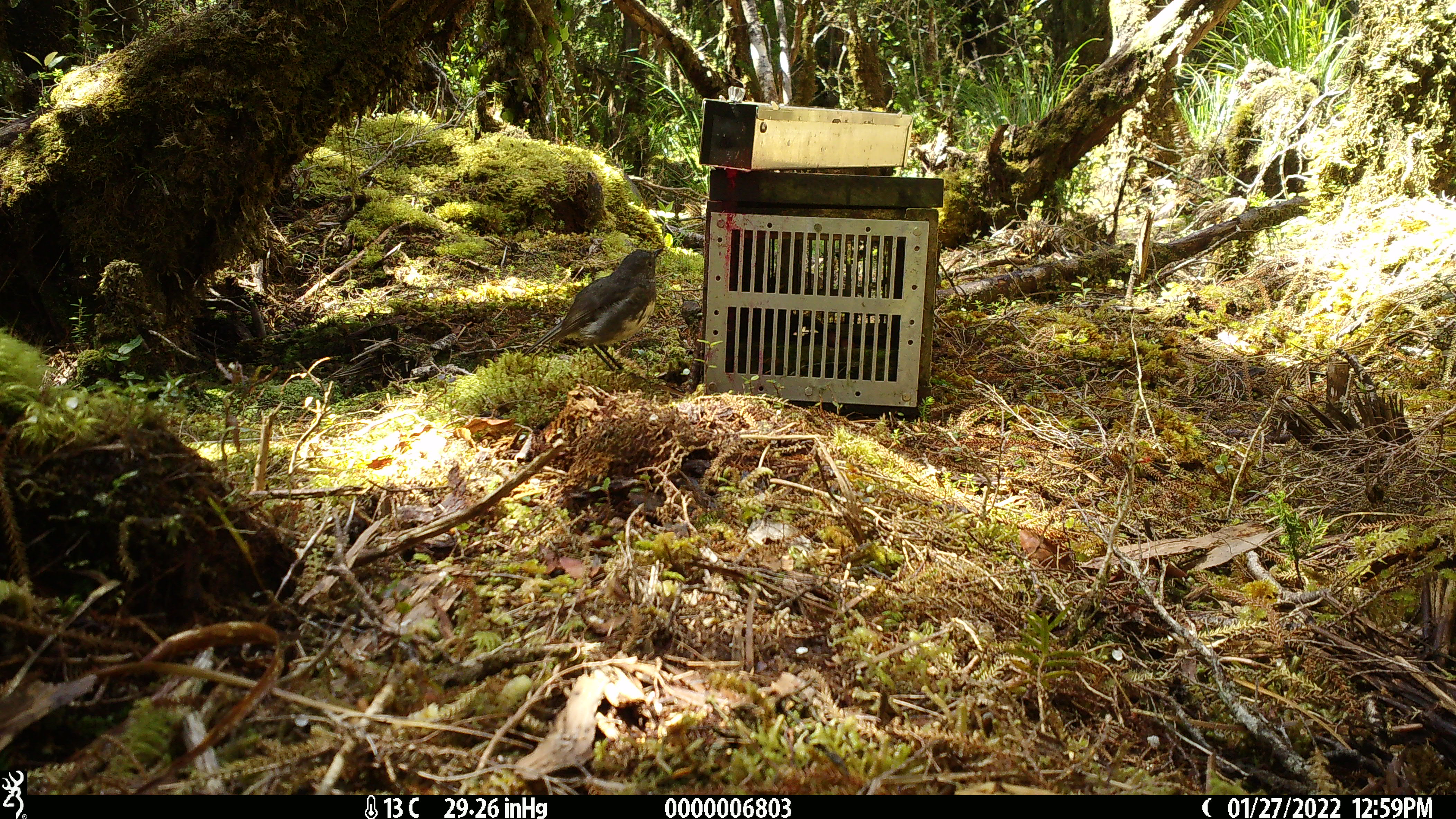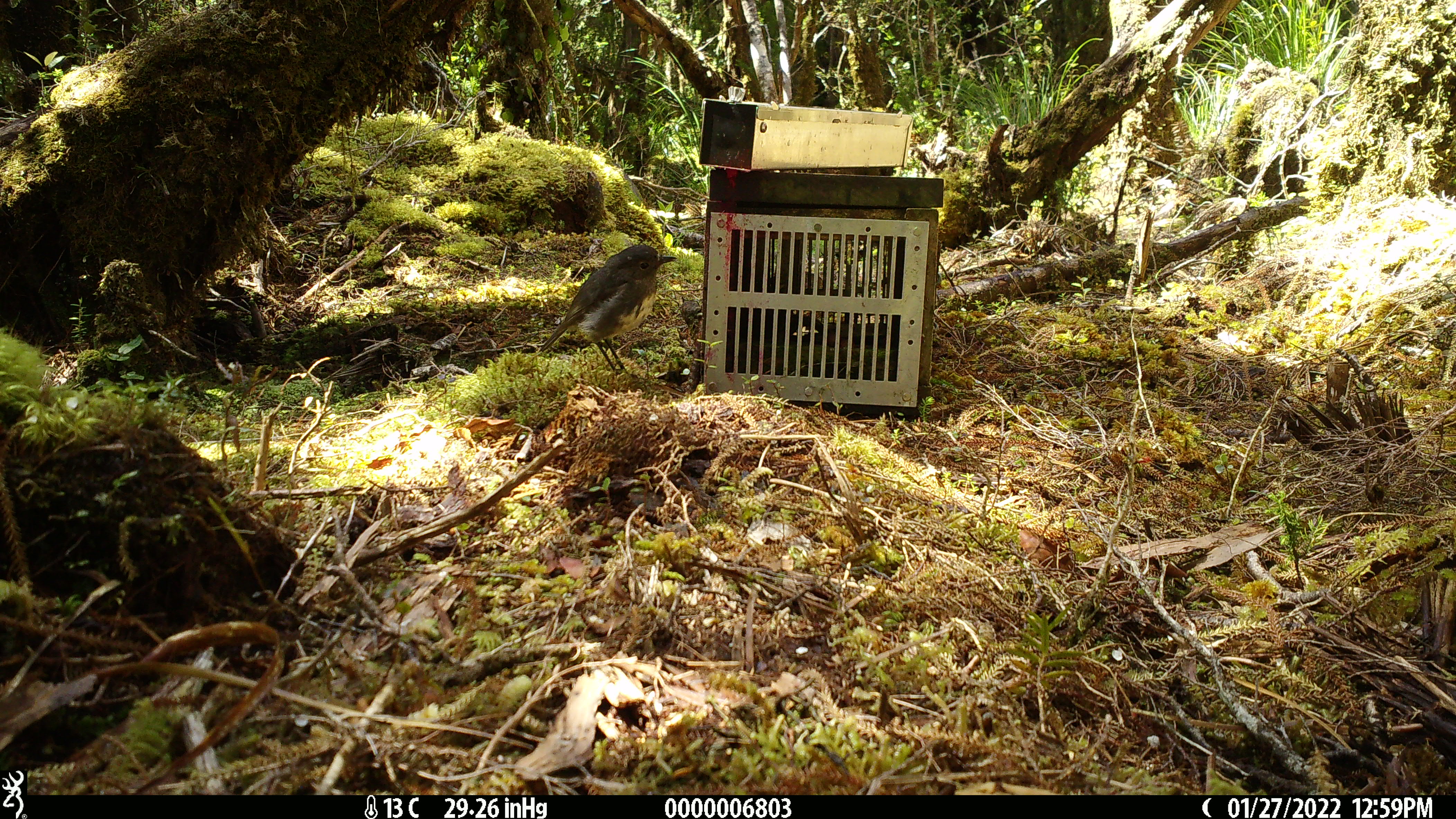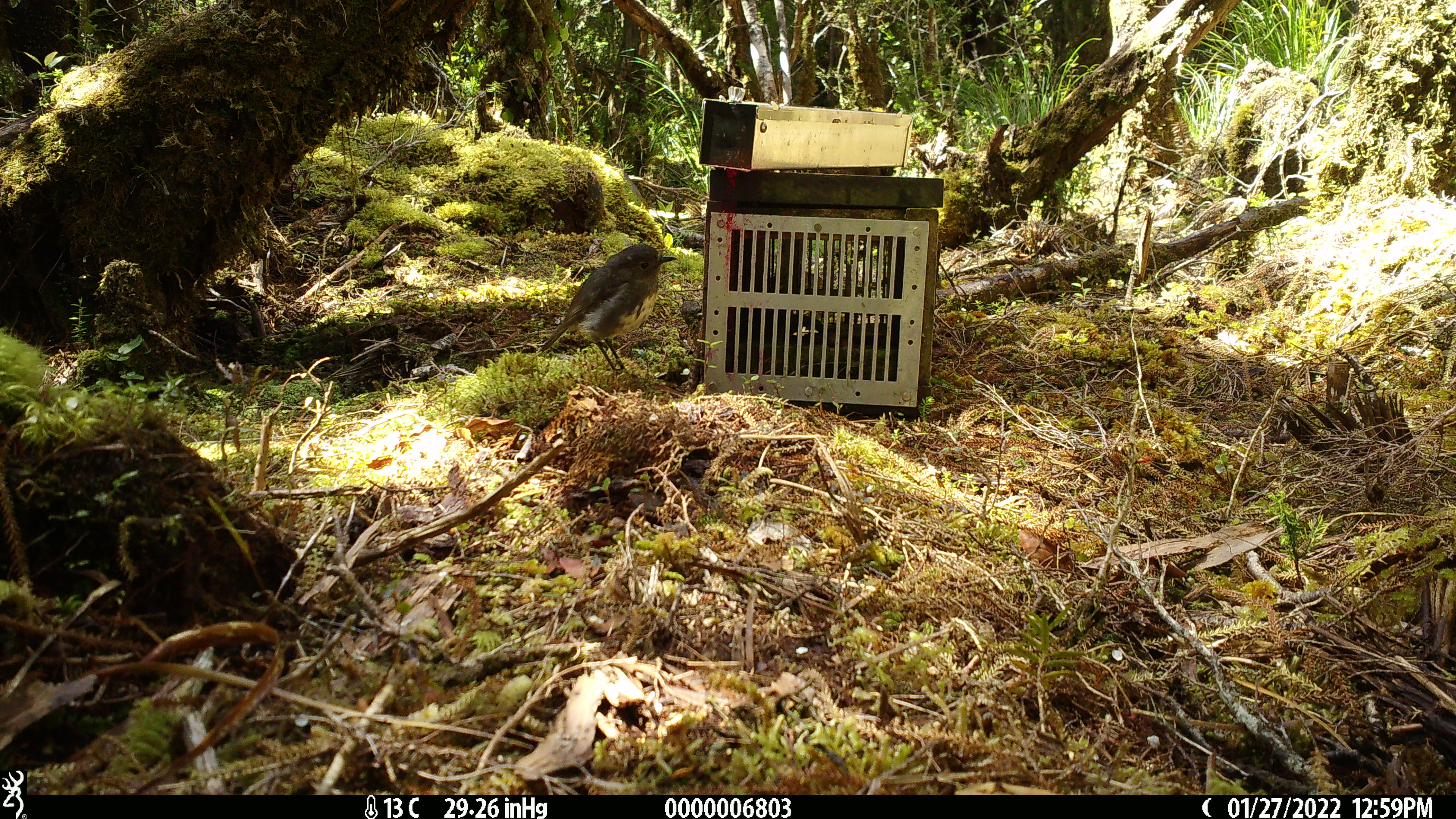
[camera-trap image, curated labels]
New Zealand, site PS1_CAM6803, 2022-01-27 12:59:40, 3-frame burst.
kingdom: Animalia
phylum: Chordata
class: Aves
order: Passeriformes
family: Petroicidae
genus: Petroica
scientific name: Petroica australis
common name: new zealand robin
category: robin